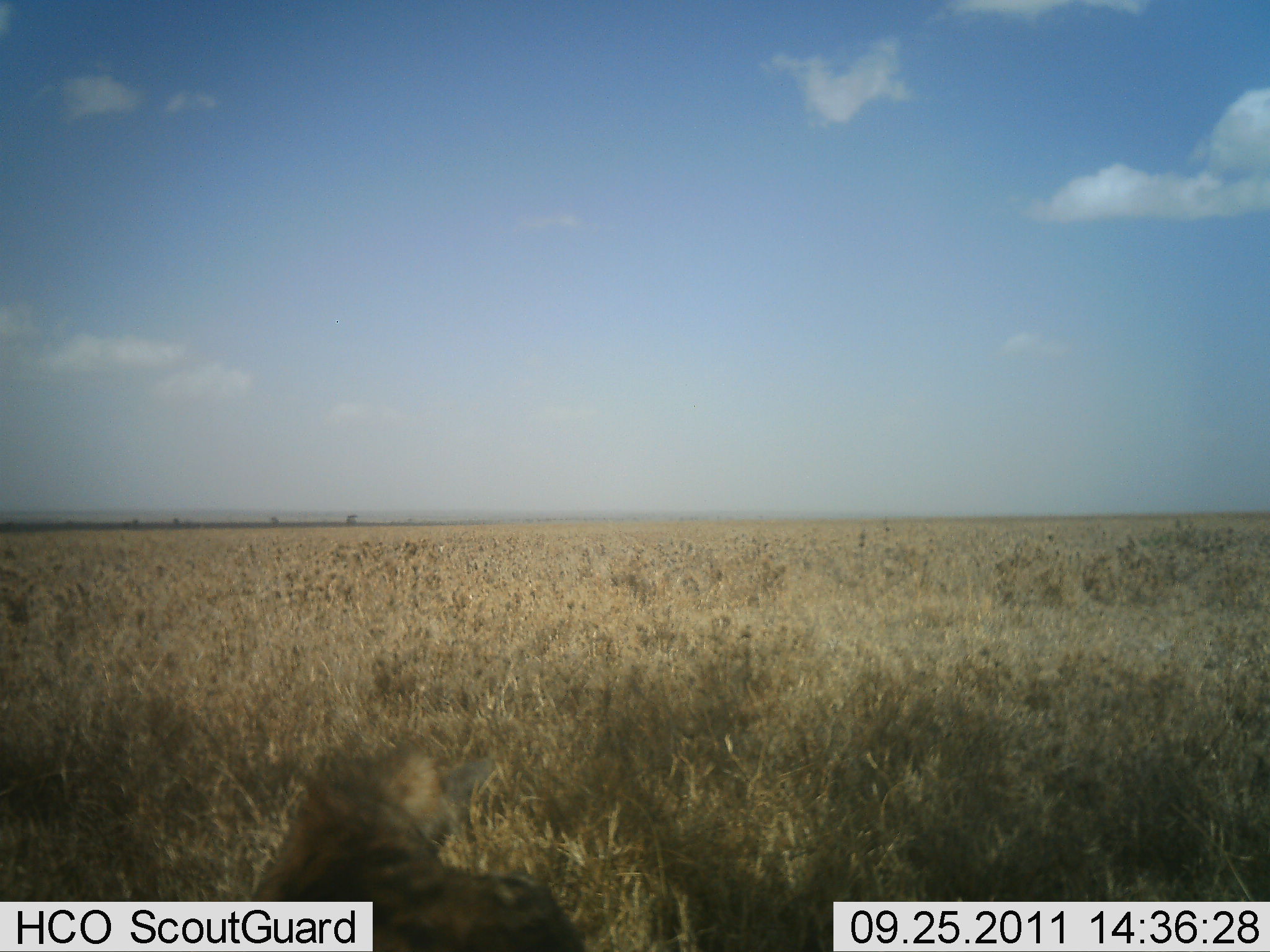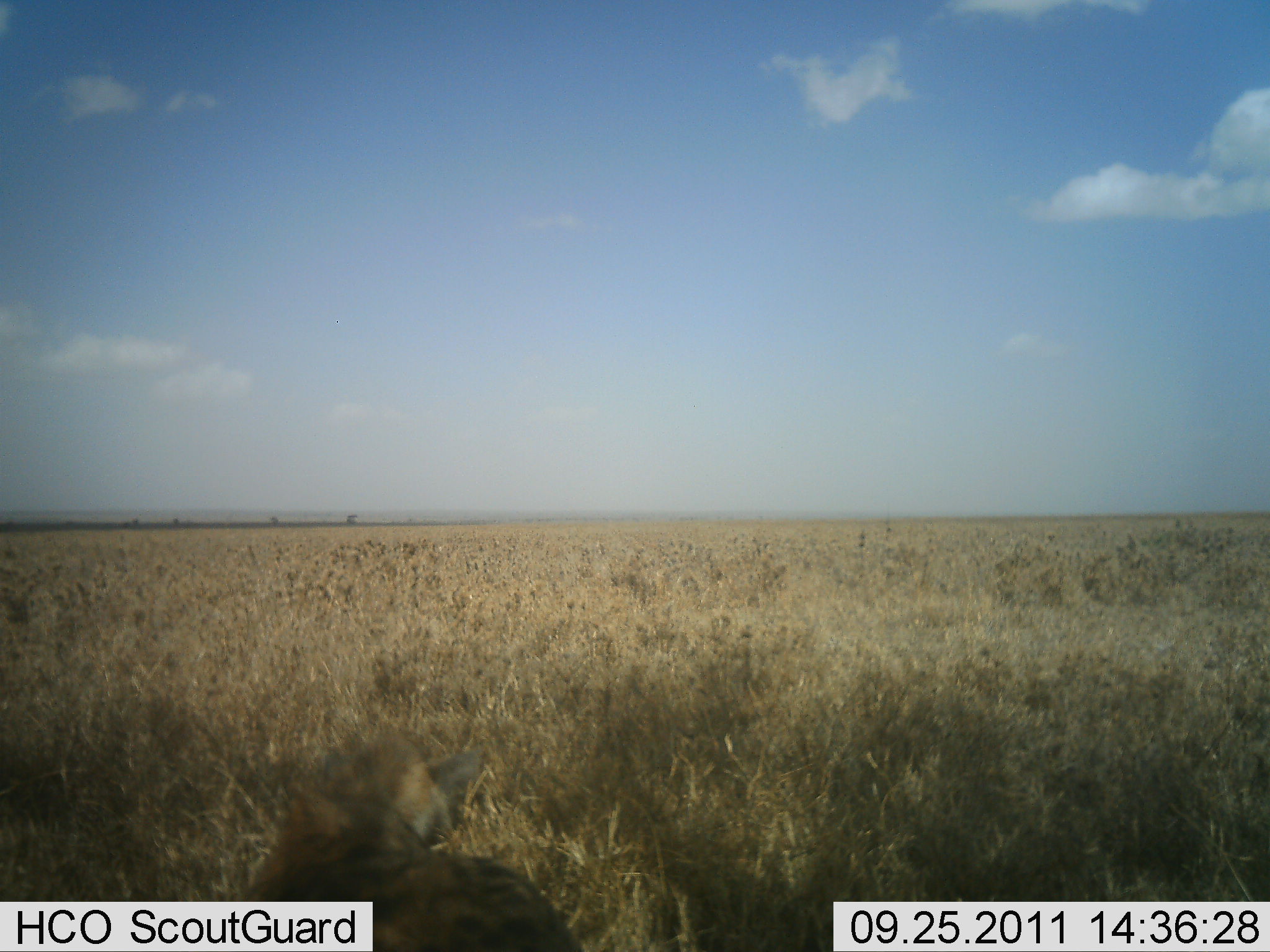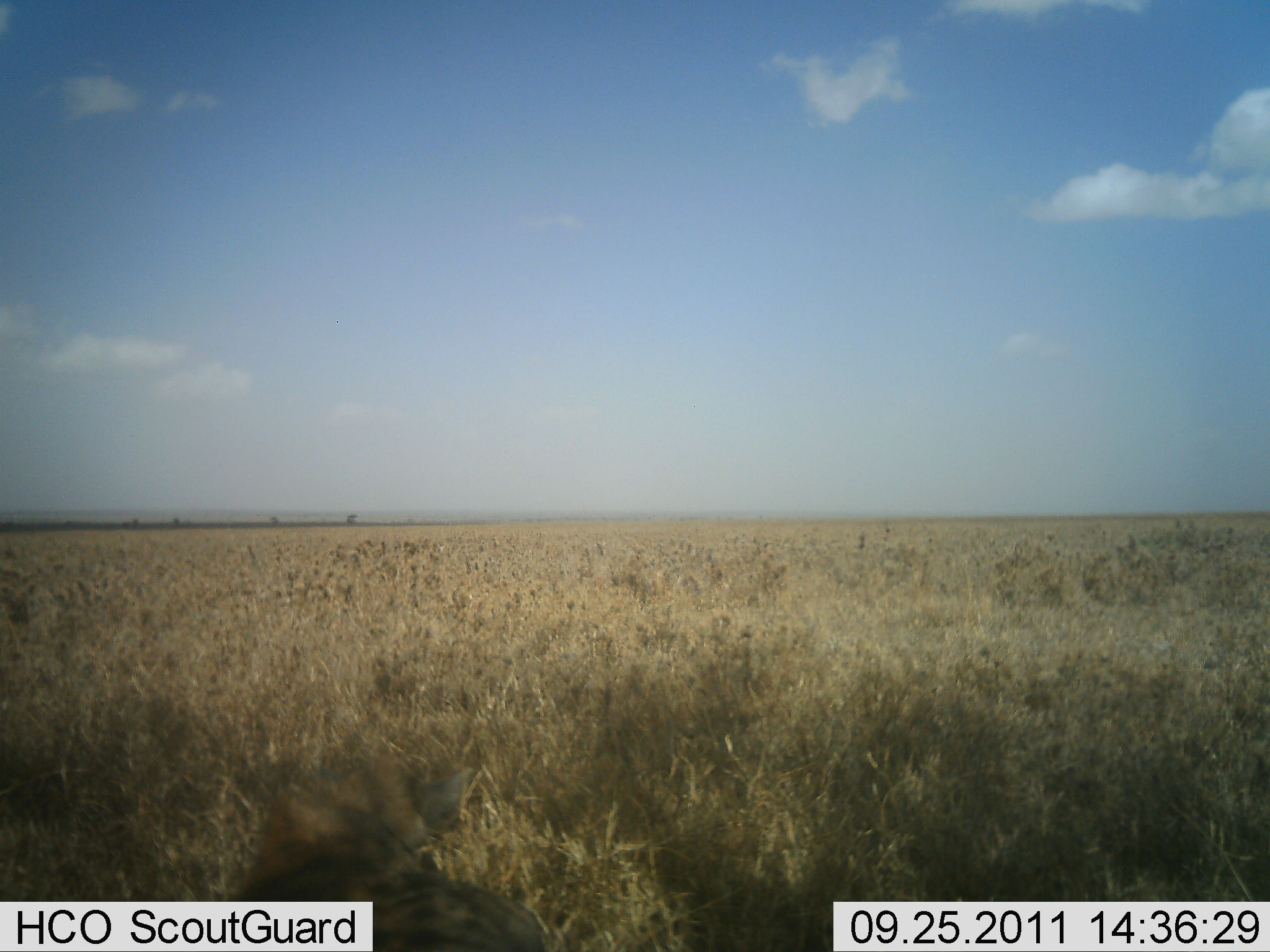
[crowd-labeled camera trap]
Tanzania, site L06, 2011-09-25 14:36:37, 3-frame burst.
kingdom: Animalia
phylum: Chordata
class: Mammalia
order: Carnivora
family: Felidae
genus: Panthera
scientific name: Panthera leo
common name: lion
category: lionfemale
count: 1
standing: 0%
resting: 75%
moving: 25%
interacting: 0%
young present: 0%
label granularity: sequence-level